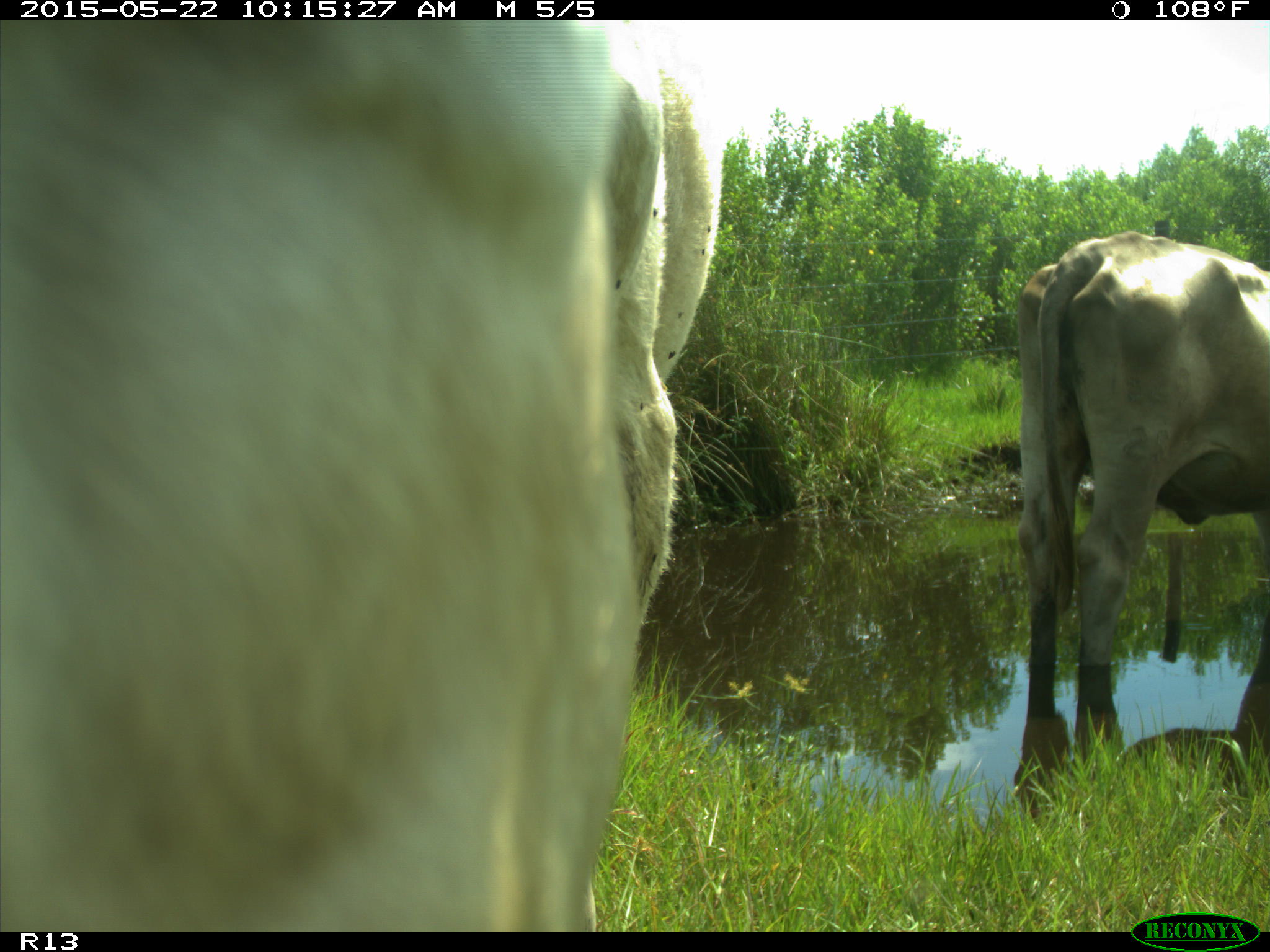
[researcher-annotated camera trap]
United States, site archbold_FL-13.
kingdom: Animalia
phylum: Chordata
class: Mammalia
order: Artiodactyla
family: Bovidae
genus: Bos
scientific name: Bos taurus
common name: domestic cow